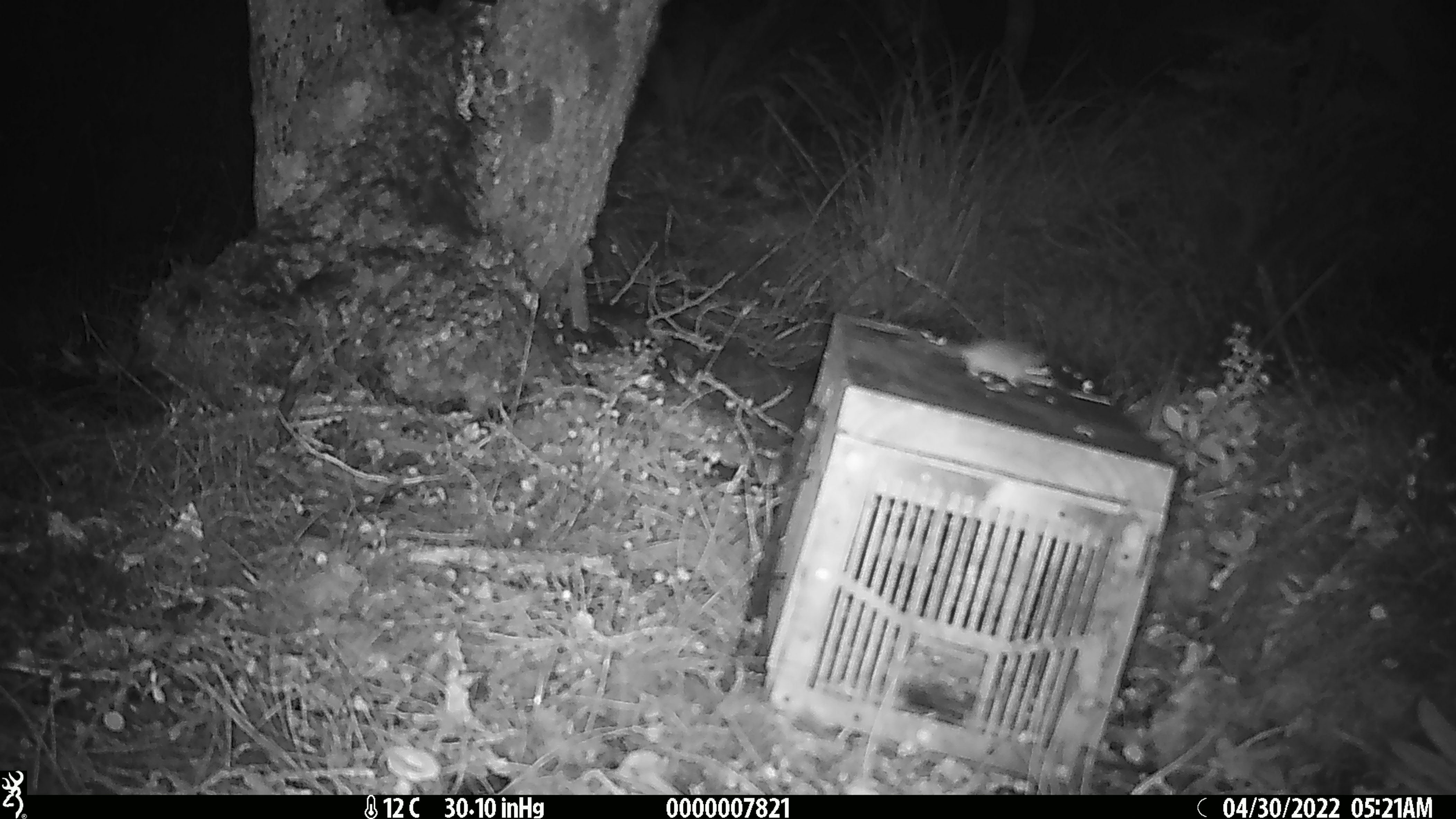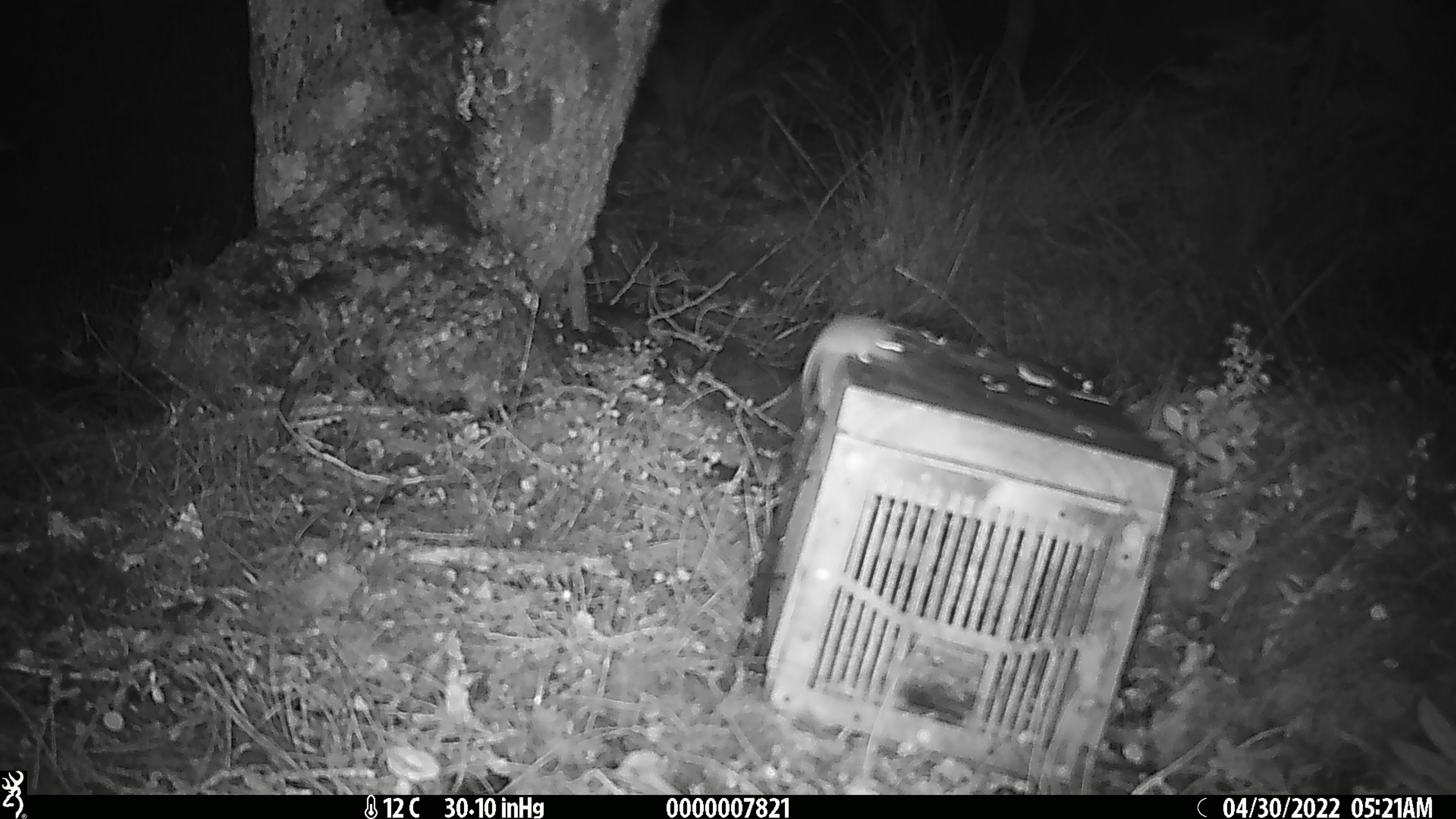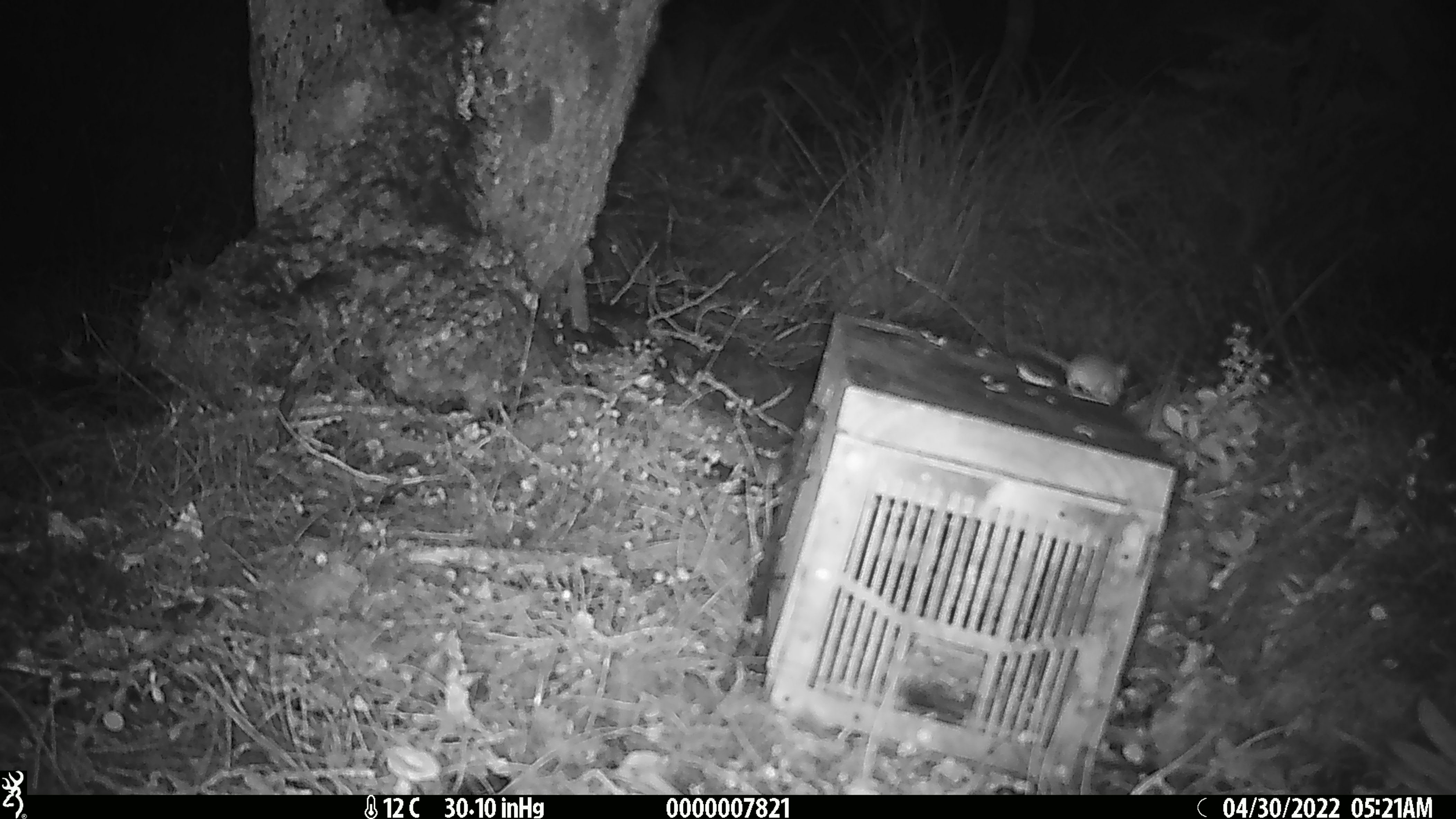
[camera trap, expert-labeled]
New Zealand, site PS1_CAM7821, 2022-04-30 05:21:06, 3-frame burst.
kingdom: Animalia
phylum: Chordata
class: Mammalia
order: Rodentia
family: Muridae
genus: Mus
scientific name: Mus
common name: mouse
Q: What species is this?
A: Mouse (Mus).